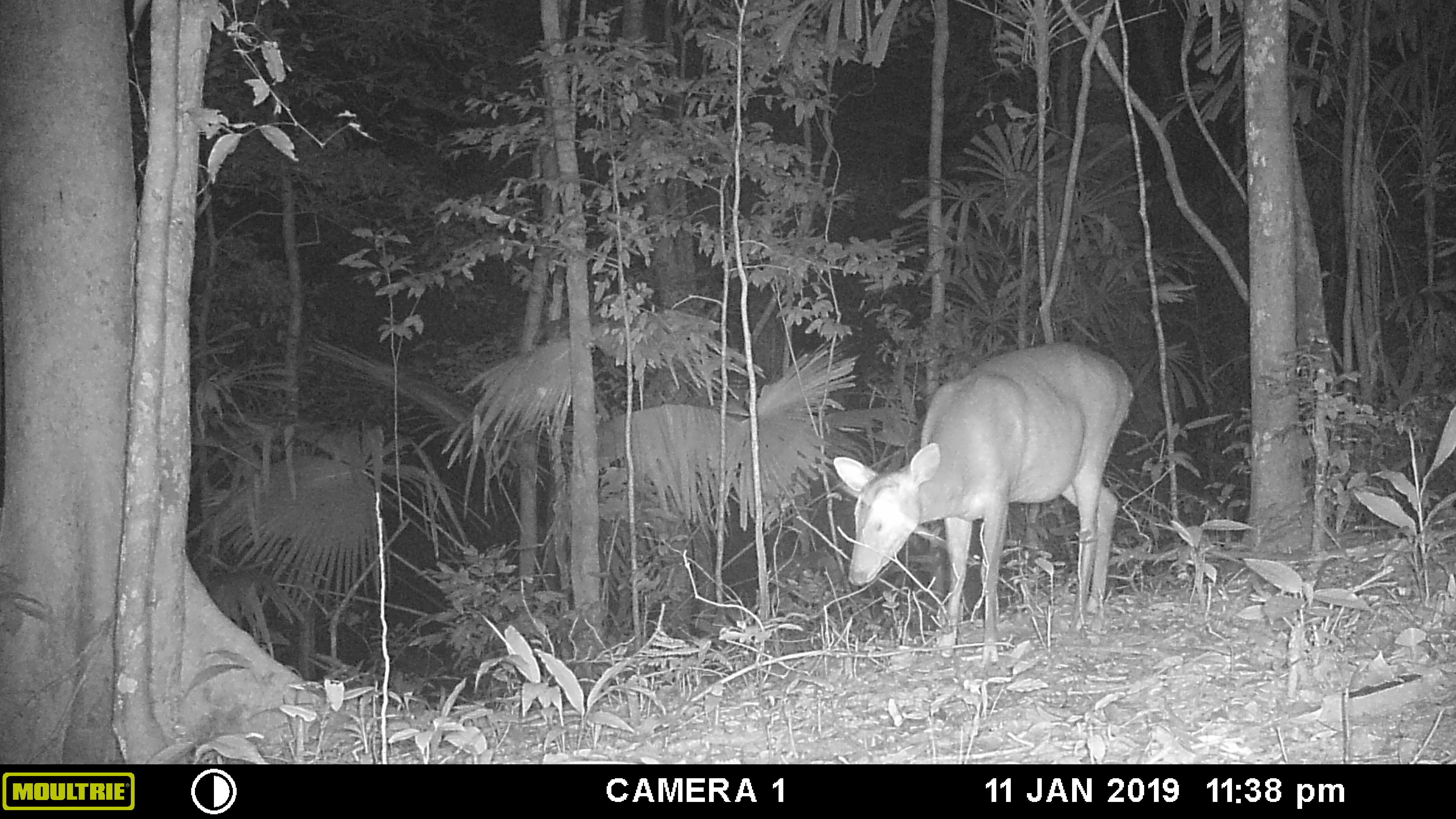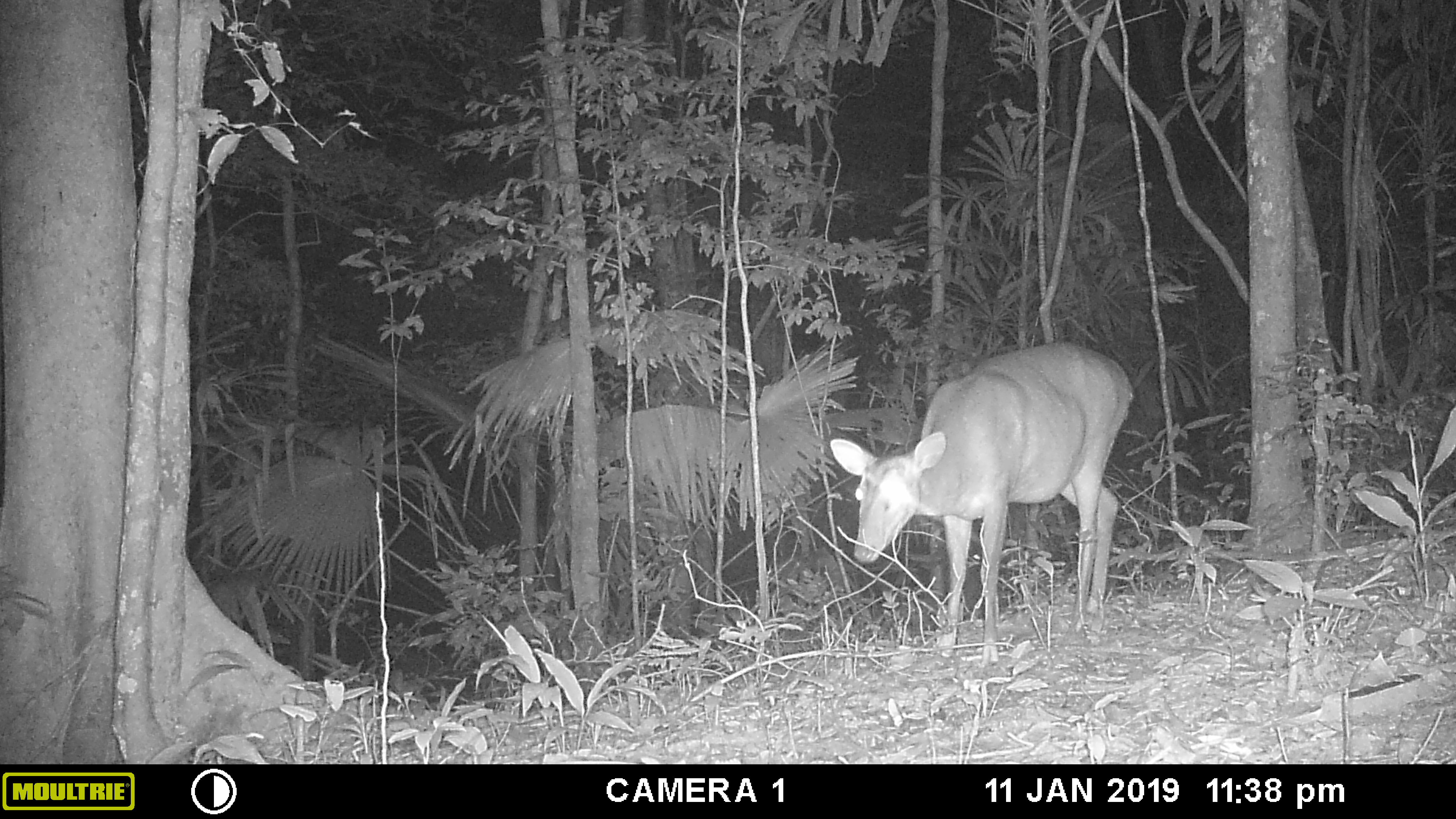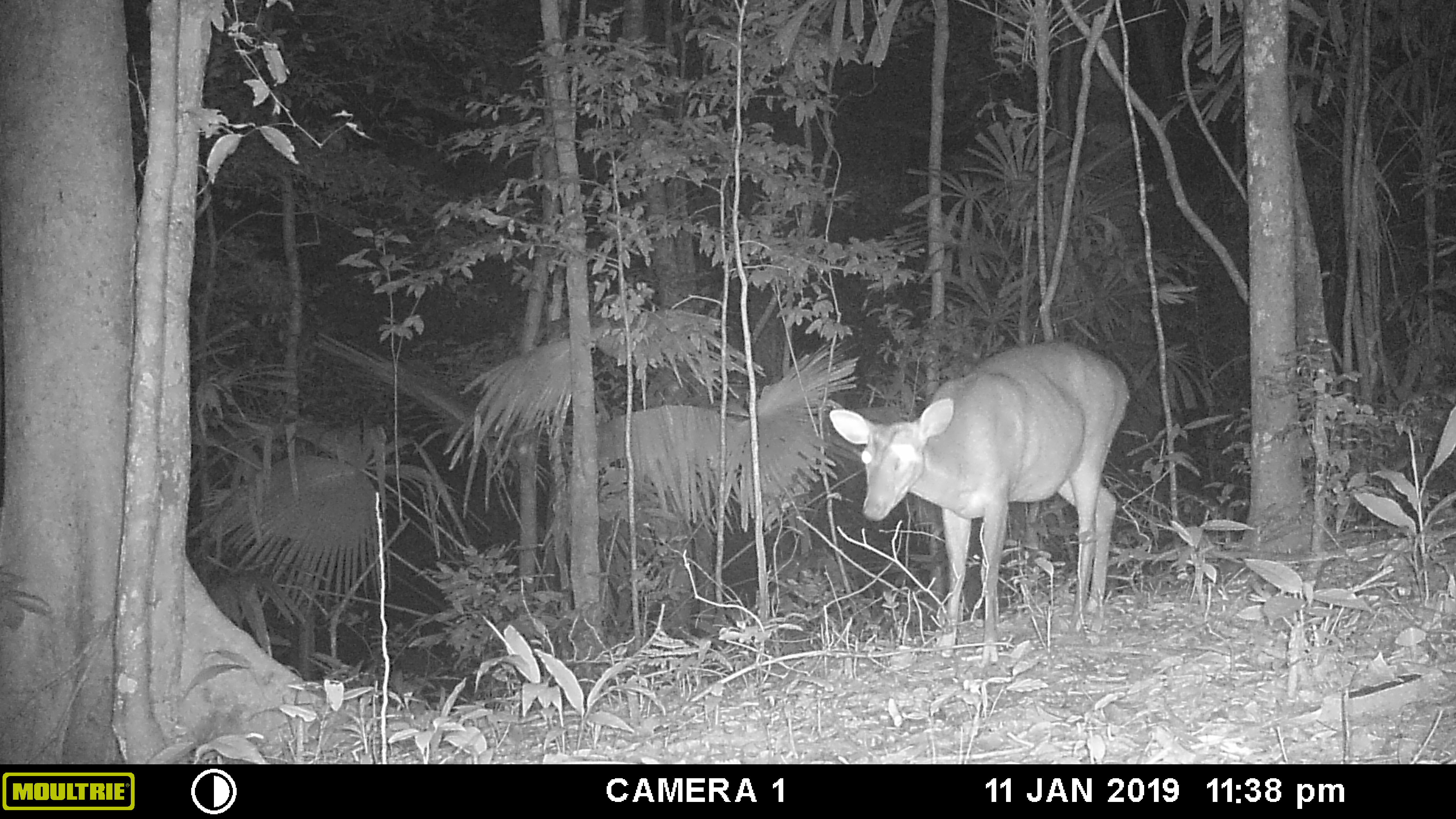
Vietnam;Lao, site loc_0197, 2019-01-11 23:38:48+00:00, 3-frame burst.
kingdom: Animalia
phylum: Chordata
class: Mammalia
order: Artiodactyla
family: Cervidae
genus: Muntiacus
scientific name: Muntiacus vuquangensis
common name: large-antlered muntjac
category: large antlered muntjac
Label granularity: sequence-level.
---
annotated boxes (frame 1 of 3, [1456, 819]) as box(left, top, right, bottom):
large antlered muntjac: box(834, 340, 1135, 665)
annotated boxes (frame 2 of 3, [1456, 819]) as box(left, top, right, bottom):
large antlered muntjac: box(829, 340, 1132, 661)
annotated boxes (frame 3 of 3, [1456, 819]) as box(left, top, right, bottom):
large antlered muntjac: box(828, 340, 1130, 664)